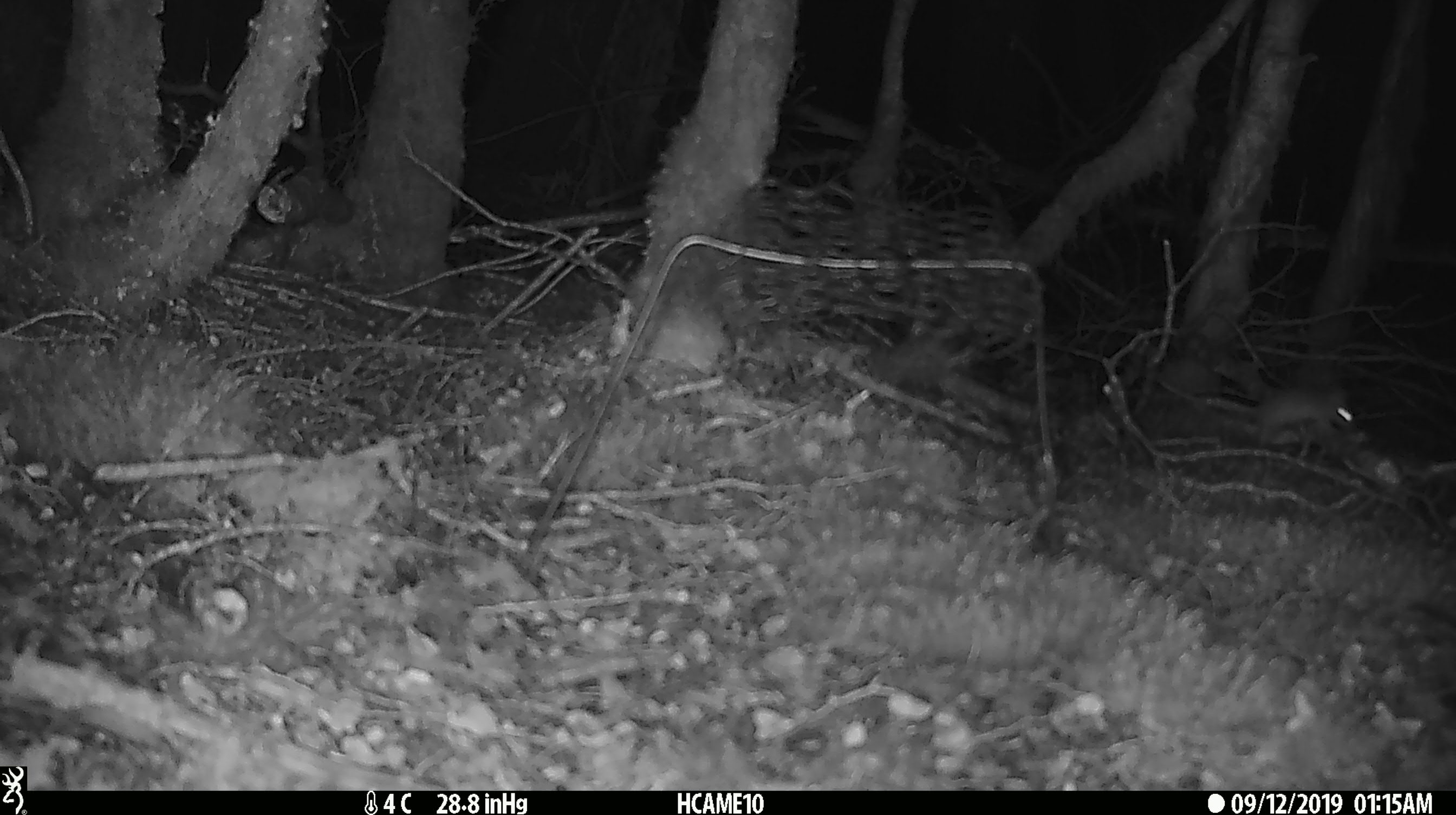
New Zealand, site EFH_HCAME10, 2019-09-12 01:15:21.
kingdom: Animalia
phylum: Chordata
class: Mammalia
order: Rodentia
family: Muridae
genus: Mus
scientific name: Mus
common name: mouse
Mouse (Mus).